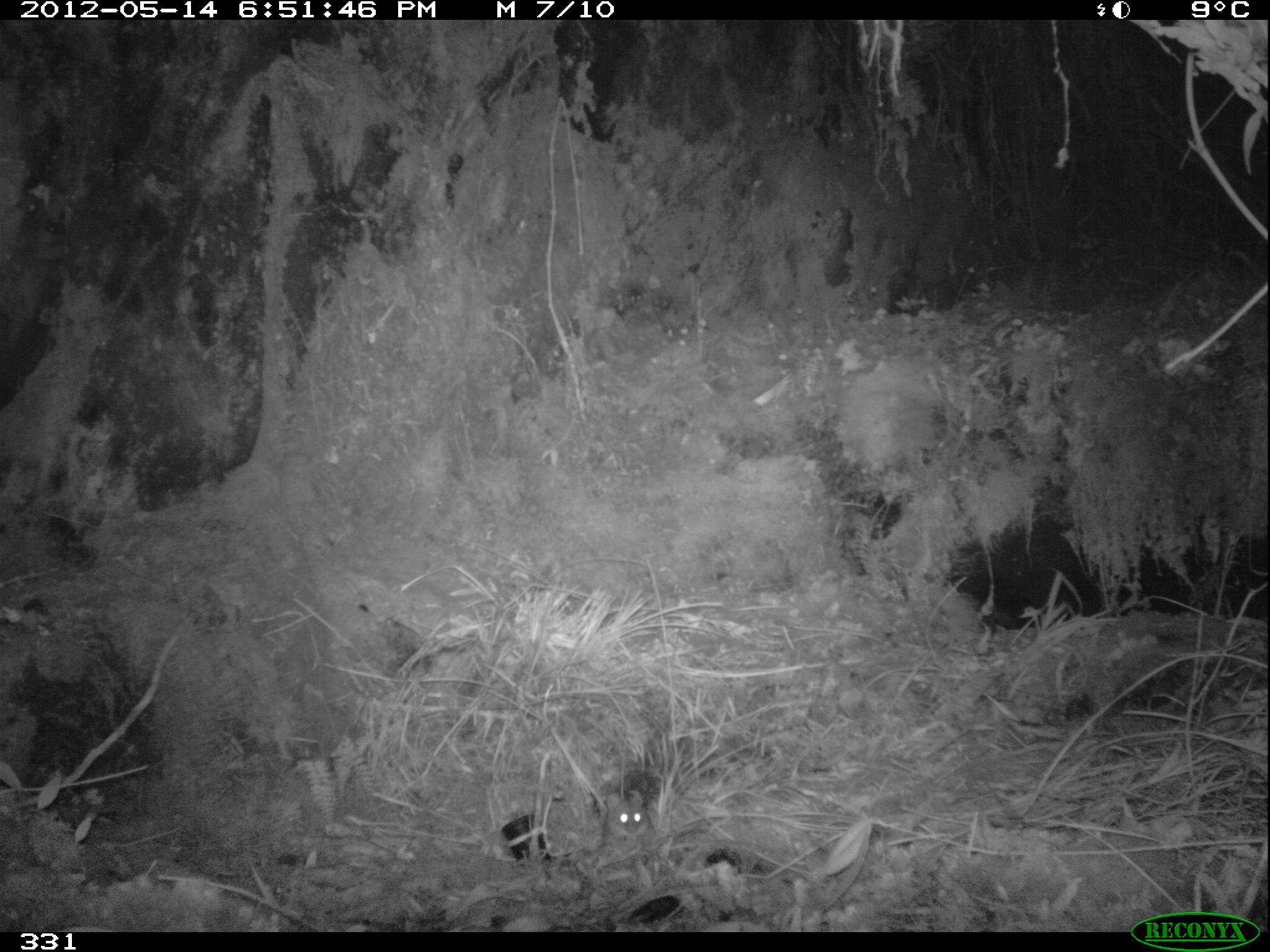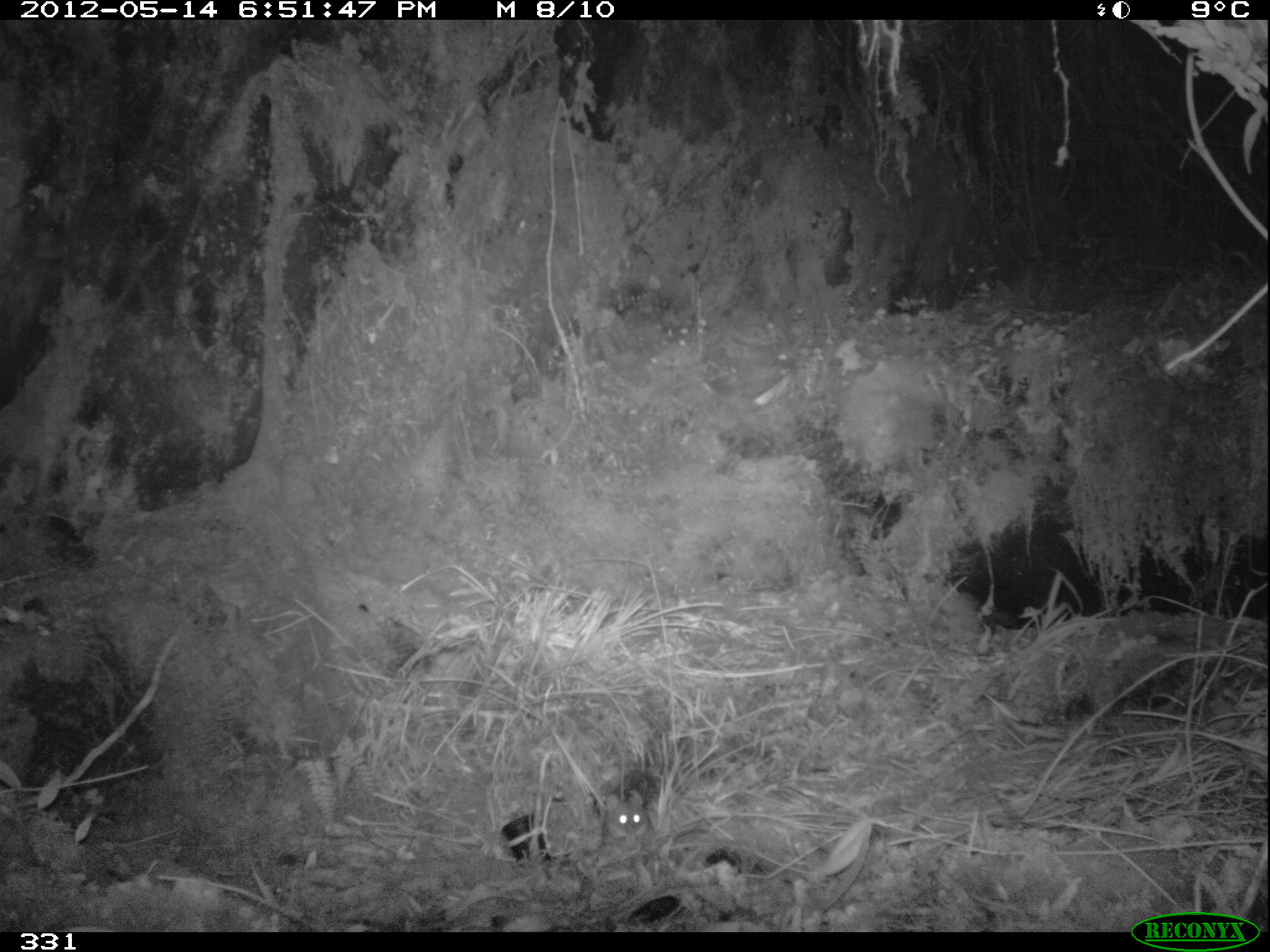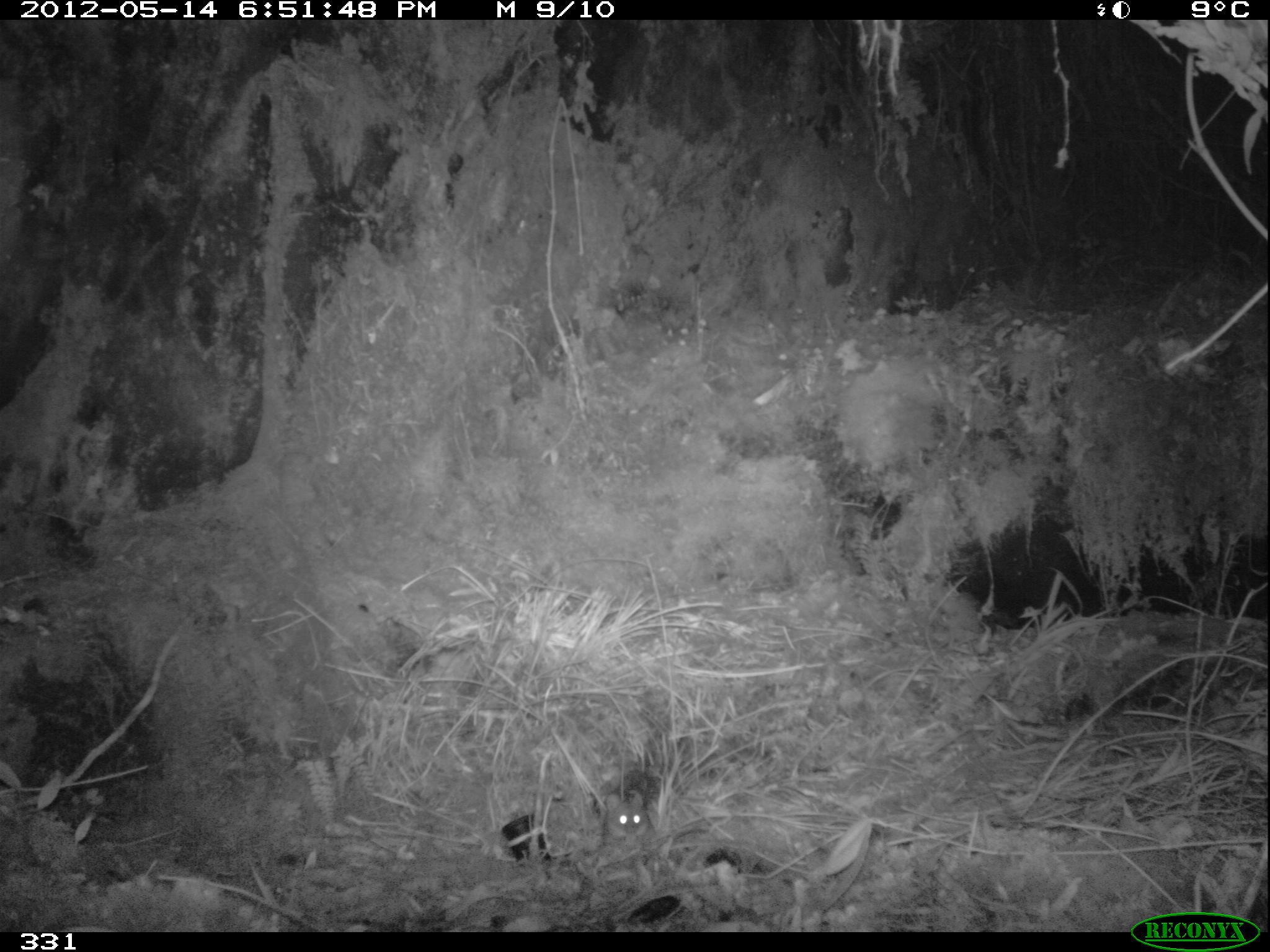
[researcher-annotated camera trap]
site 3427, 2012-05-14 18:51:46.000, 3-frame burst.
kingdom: Animalia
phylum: Chordata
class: Mammalia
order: Rodentia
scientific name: Rodentia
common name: rodents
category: unknown rodent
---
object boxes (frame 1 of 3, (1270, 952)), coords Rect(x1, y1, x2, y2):
unknown rodent: Rect(605, 789, 657, 846)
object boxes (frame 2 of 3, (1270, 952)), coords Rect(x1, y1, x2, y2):
unknown rodent: Rect(606, 790, 658, 850)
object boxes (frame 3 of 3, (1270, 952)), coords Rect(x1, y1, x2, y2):
unknown rodent: Rect(605, 793, 657, 844)